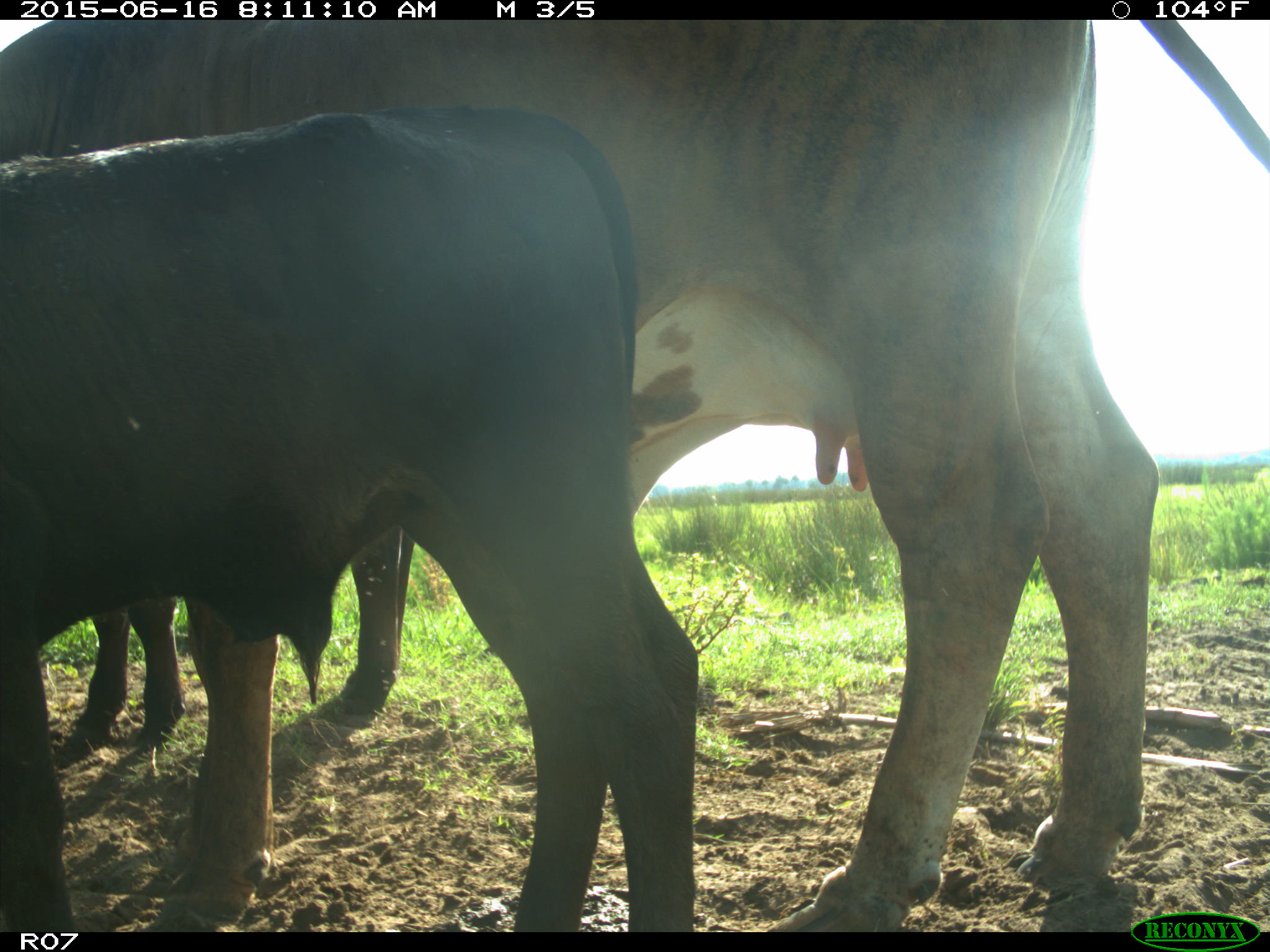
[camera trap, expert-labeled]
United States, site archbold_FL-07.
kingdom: Animalia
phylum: Chordata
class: Mammalia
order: Artiodactyla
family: Bovidae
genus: Bos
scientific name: Bos taurus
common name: domestic cow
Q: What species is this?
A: Bos taurus (domestic cow).